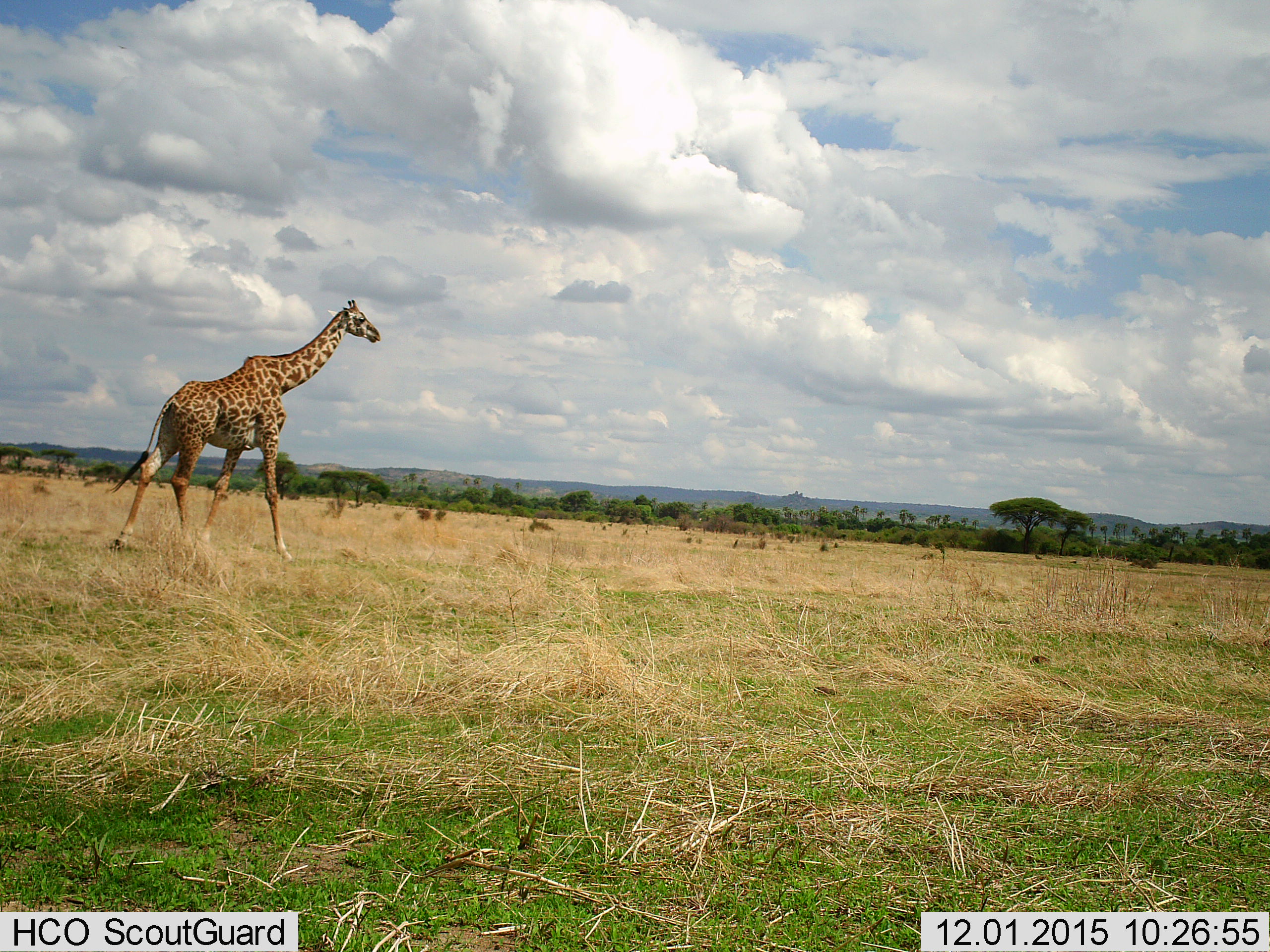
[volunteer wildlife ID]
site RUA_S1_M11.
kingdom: Animalia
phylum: Chordata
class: Mammalia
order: Artiodactyla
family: Giraffidae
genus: Giraffa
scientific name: Giraffa camelopardalis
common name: giraffe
Giraffe (Giraffa camelopardalis), count 1. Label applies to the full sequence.